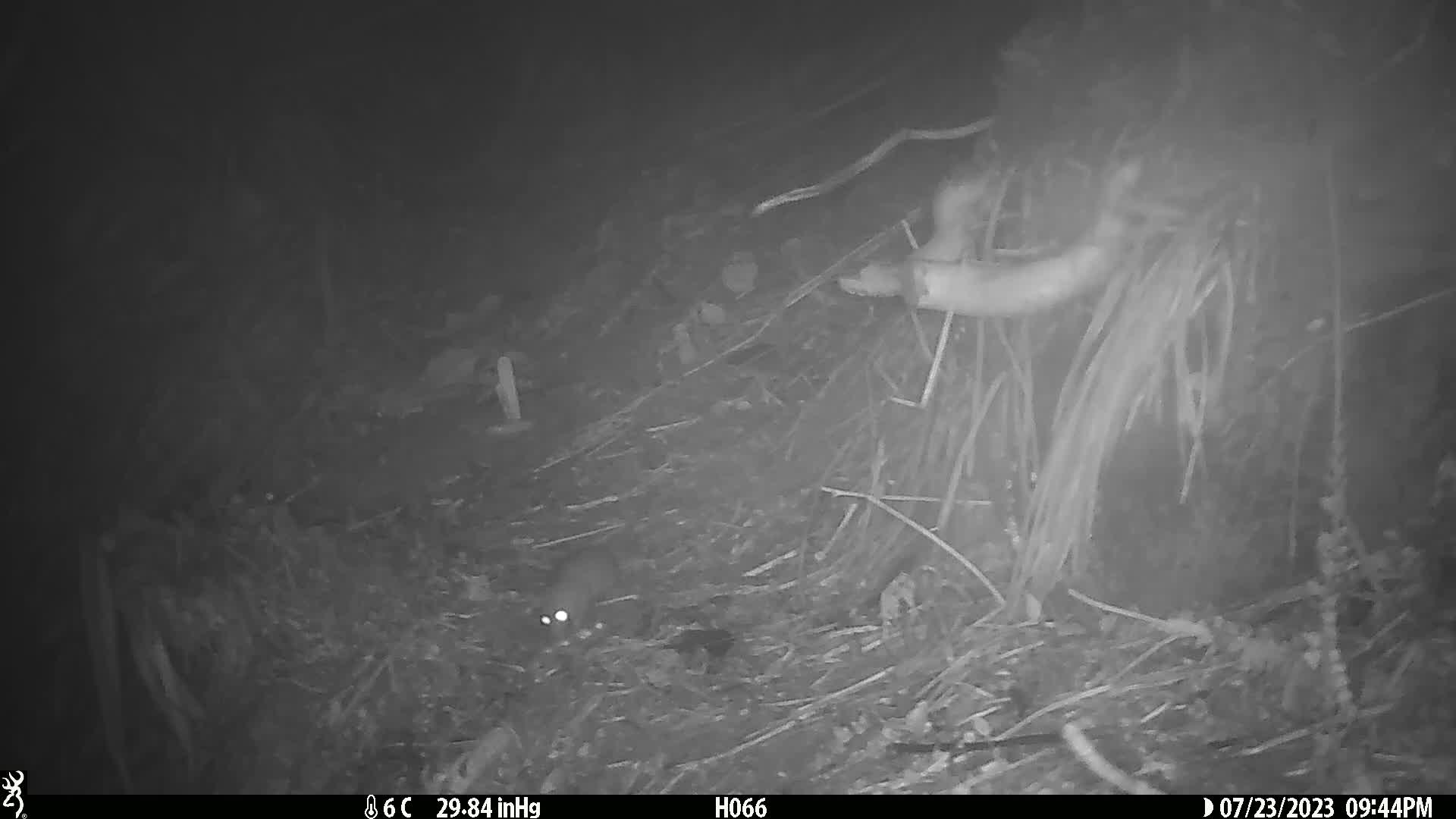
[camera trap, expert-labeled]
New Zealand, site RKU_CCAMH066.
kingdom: Animalia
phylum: Chordata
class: Mammalia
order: Rodentia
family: Muridae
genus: Rattus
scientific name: Rattus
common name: rat